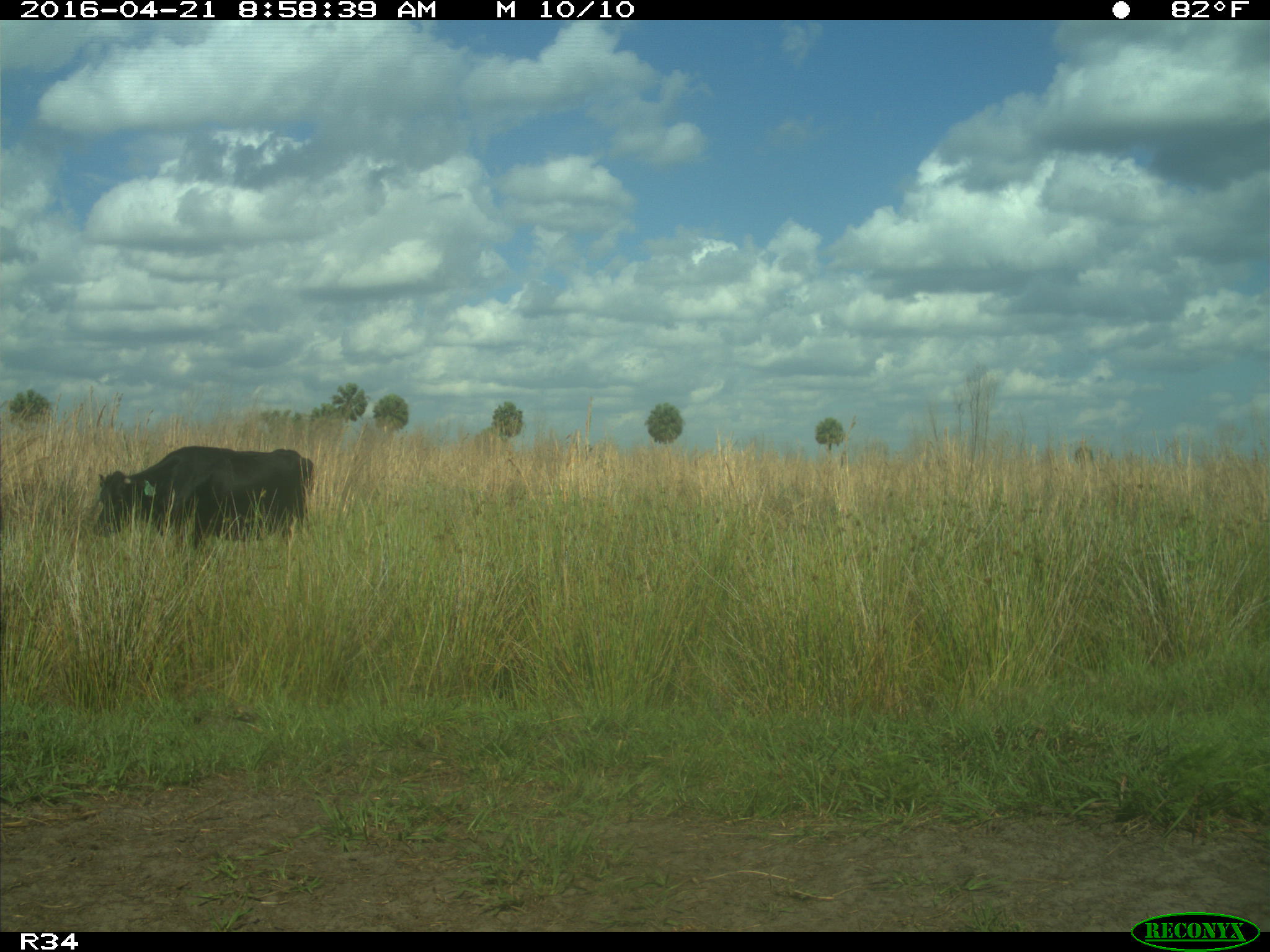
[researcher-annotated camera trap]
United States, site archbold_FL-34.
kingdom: Animalia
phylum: Chordata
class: Mammalia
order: Artiodactyla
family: Bovidae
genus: Bos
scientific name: Bos taurus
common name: domestic cow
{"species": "Bos taurus (domestic cow)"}